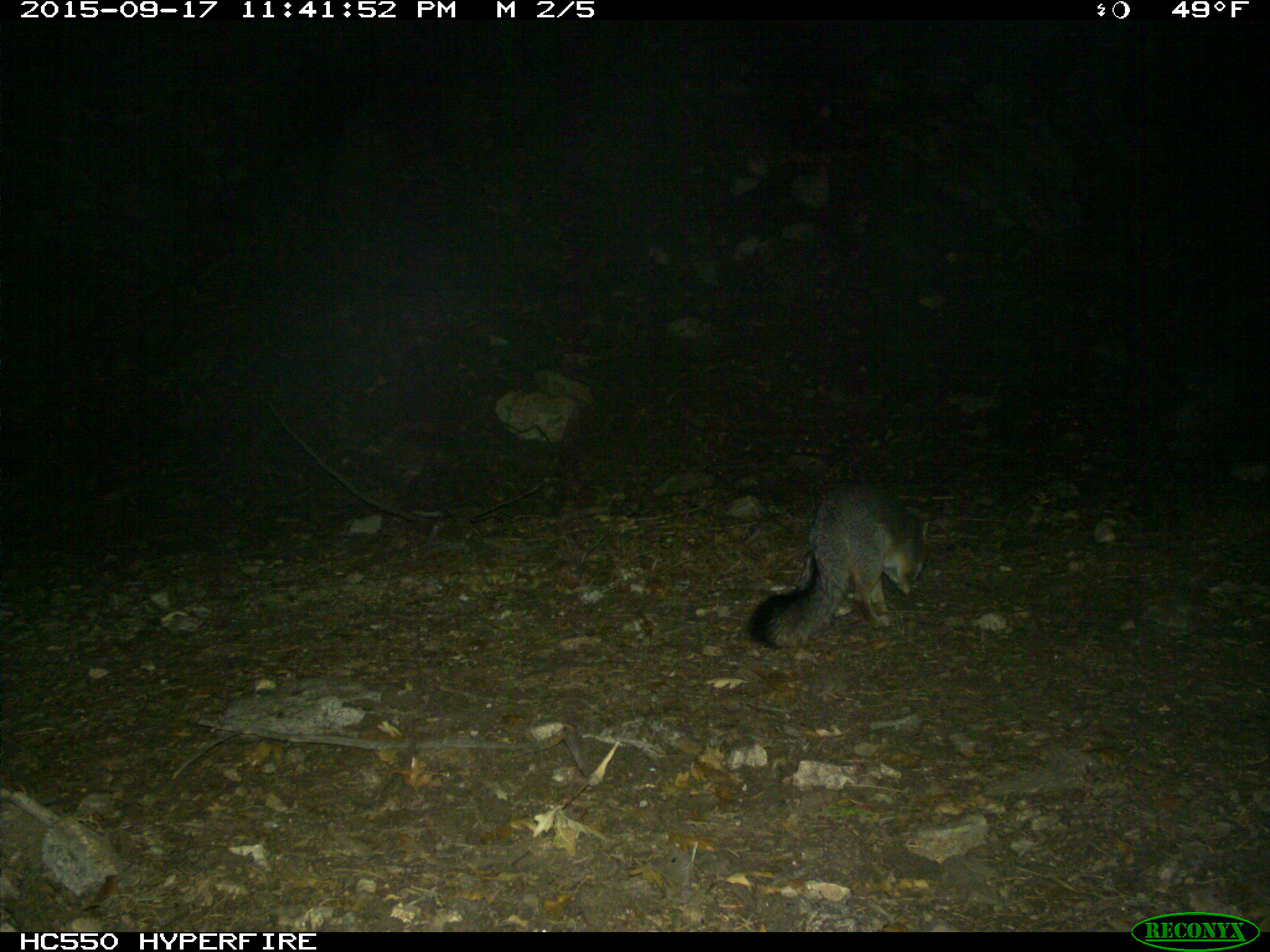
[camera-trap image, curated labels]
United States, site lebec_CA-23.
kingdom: Animalia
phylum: Chordata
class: Mammalia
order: Carnivora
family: Canidae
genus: Urocyon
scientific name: Urocyon cinereoargenteus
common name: gray fox